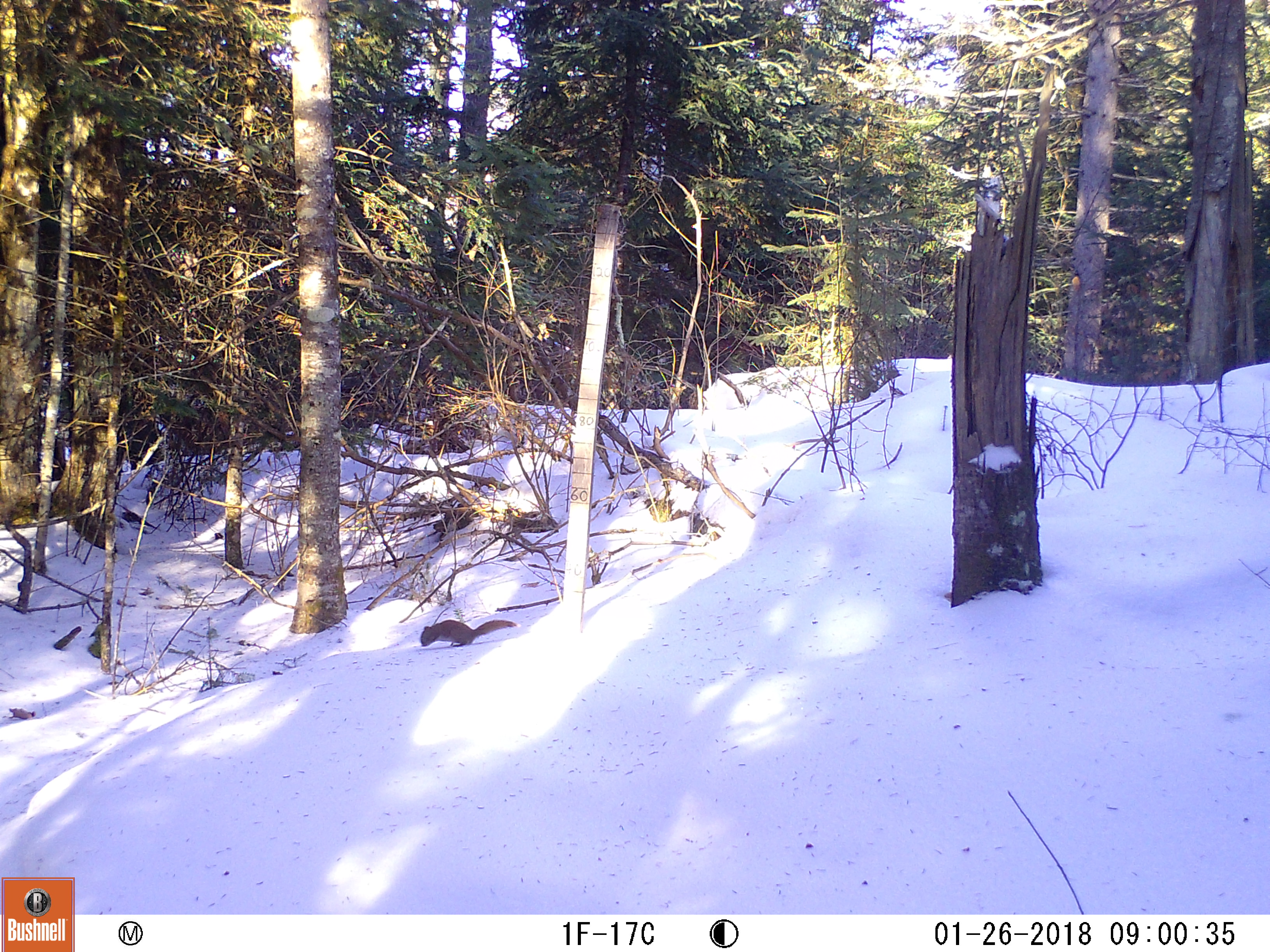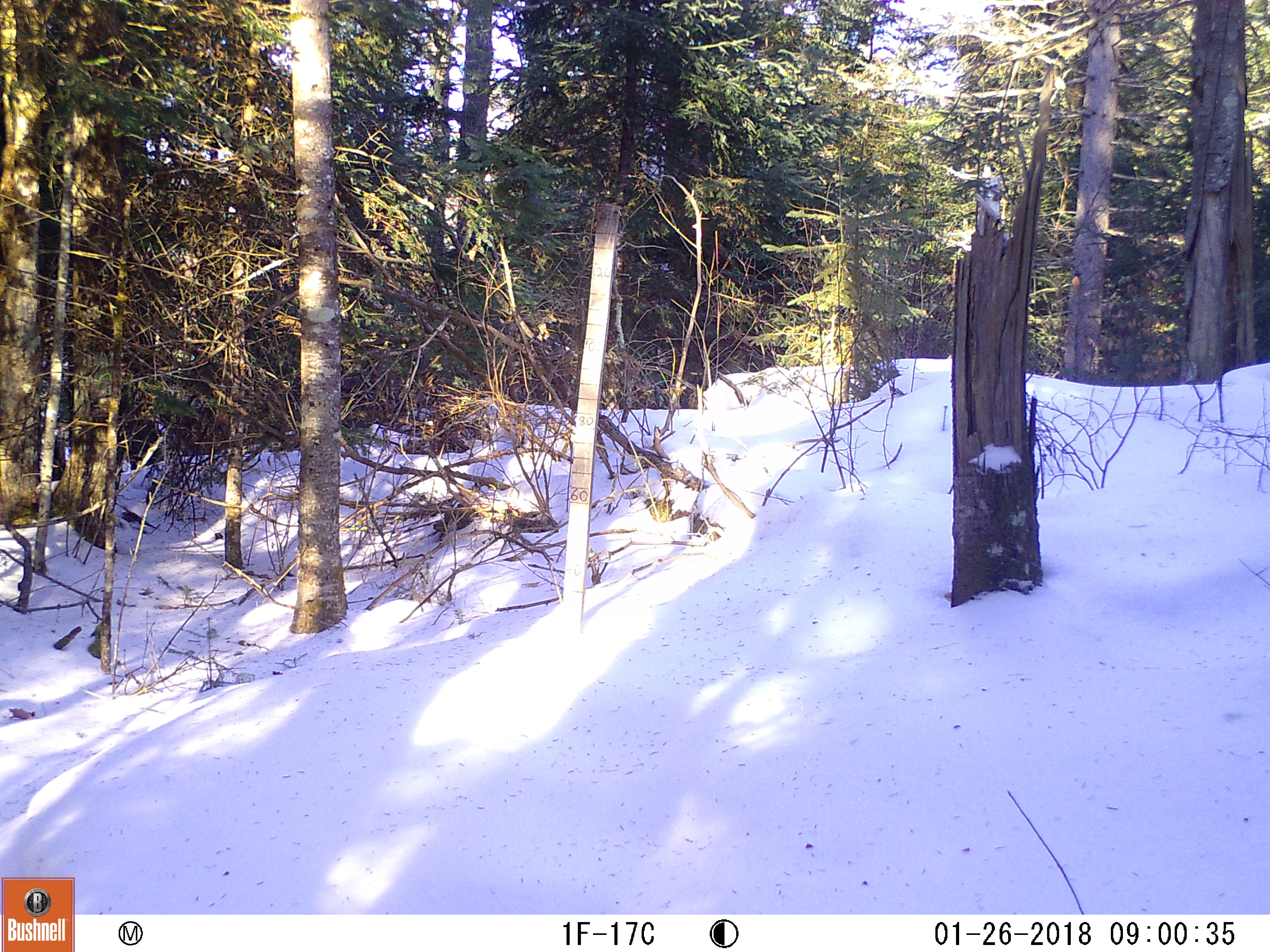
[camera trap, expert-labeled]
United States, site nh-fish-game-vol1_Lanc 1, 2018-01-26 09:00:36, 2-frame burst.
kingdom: Animalia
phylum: Chordata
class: Mammalia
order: Rodentia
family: Sciuridae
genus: Tamiasciurus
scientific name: Tamiasciurus hudsonicus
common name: red squirrel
Red squirrel (Tamiasciurus hudsonicus).